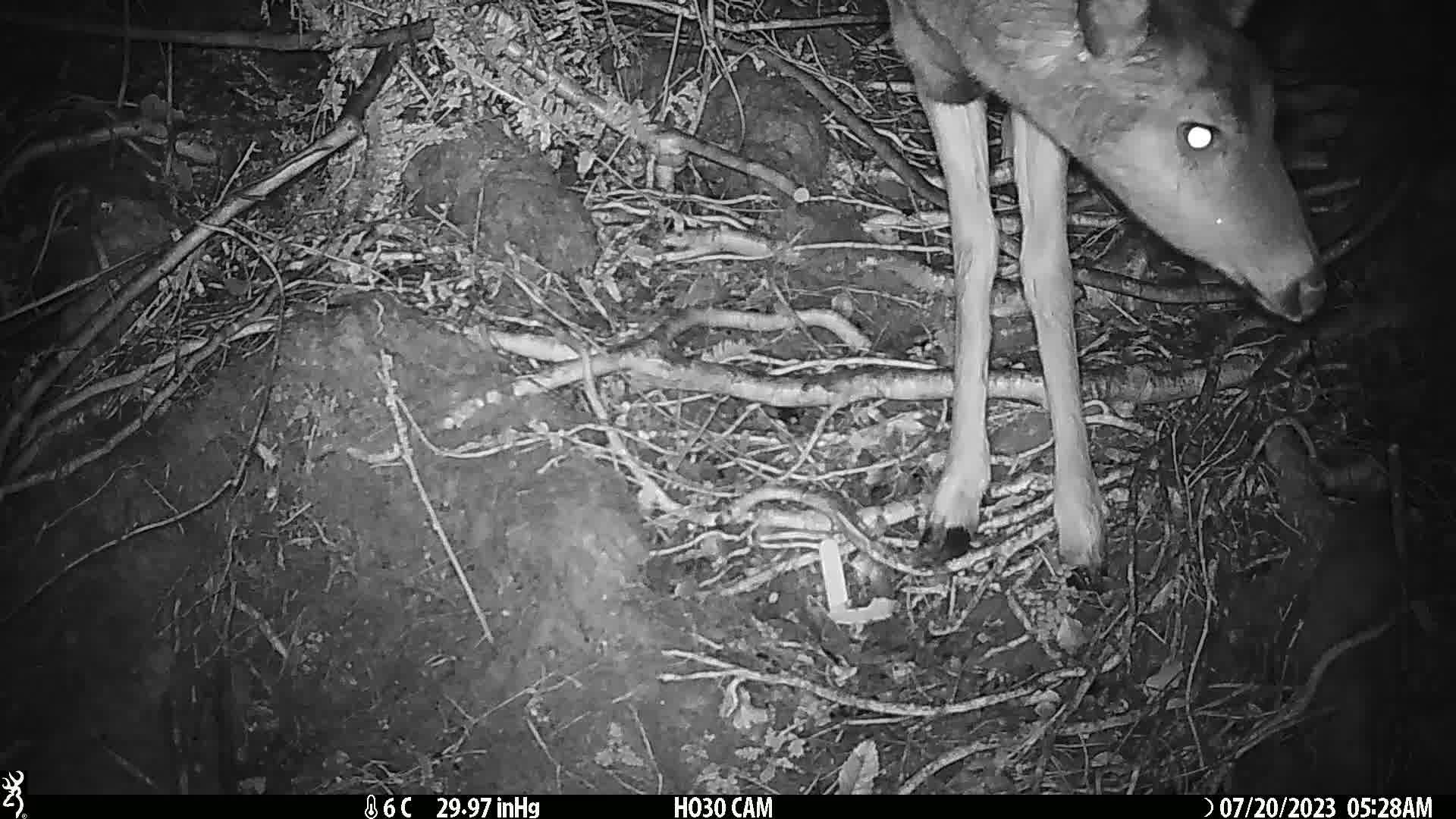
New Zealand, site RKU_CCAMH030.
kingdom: Animalia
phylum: Chordata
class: Mammalia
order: Artiodactyla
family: Cervidae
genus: Odocoileus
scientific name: Odocoileus virginianus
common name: white-tailed deer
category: white tailed deer